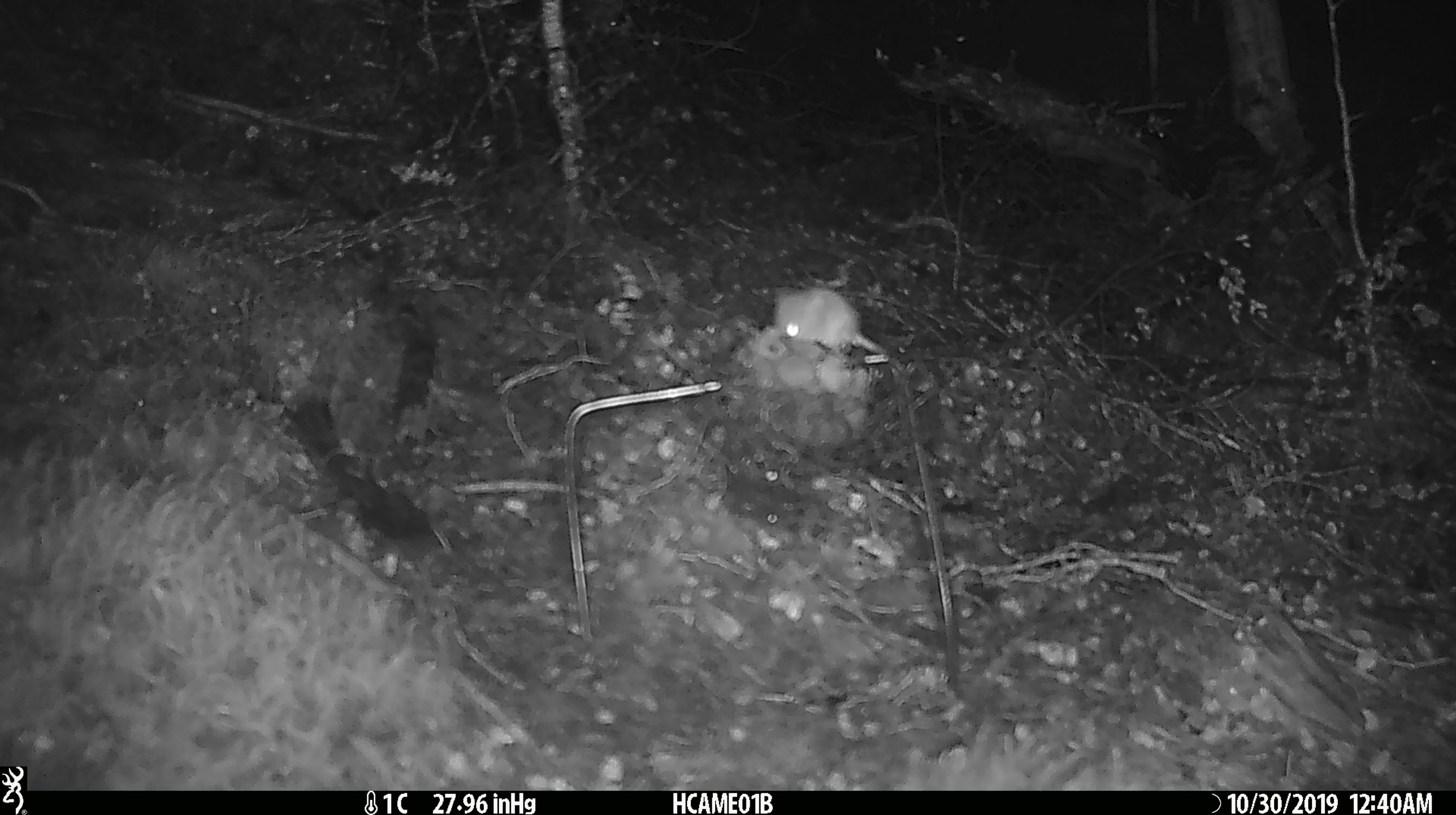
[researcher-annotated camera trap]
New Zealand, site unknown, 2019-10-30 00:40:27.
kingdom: Animalia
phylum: Chordata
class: Mammalia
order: Rodentia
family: Muridae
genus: Mus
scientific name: Mus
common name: mouse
Mouse (Mus).